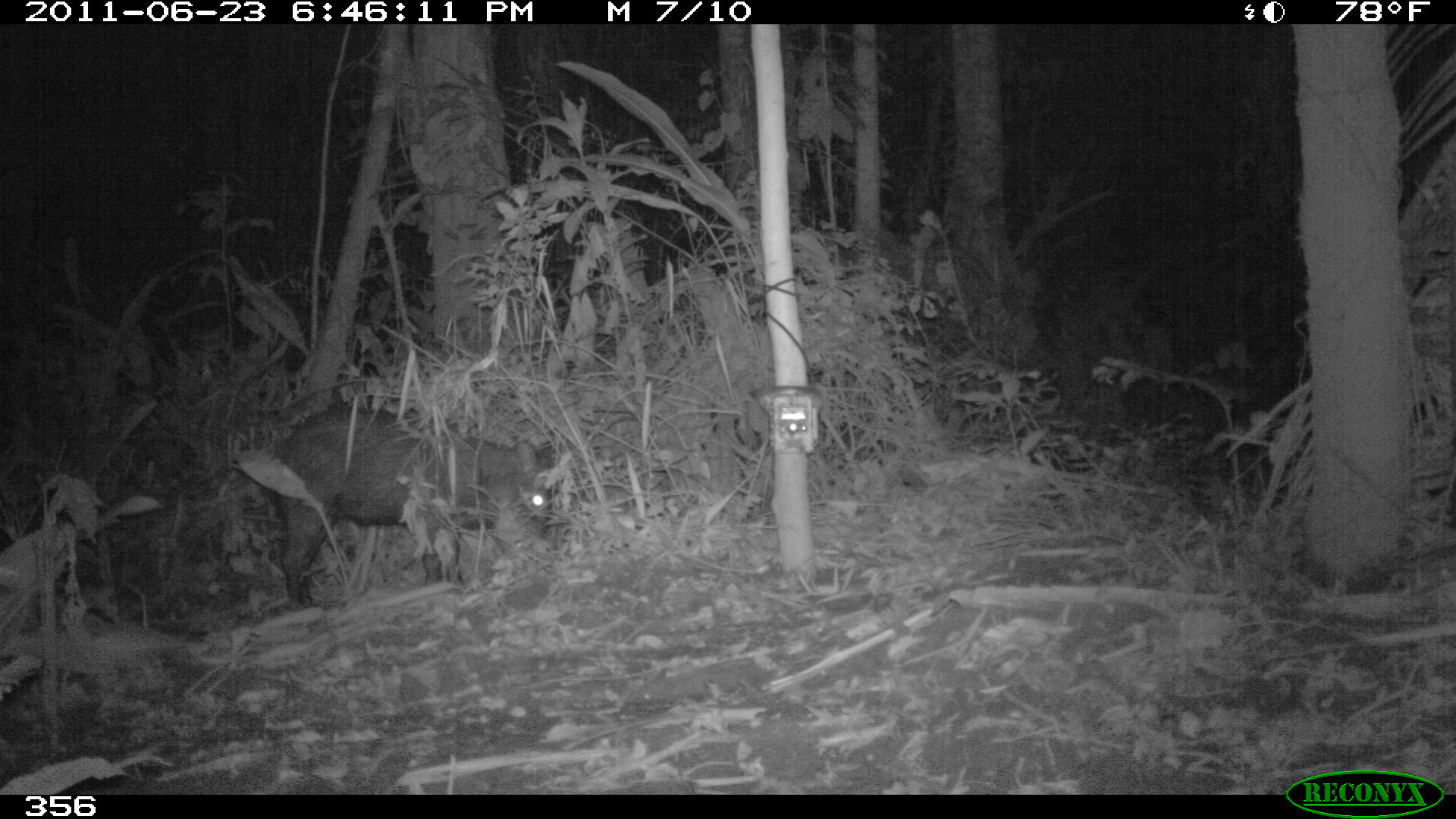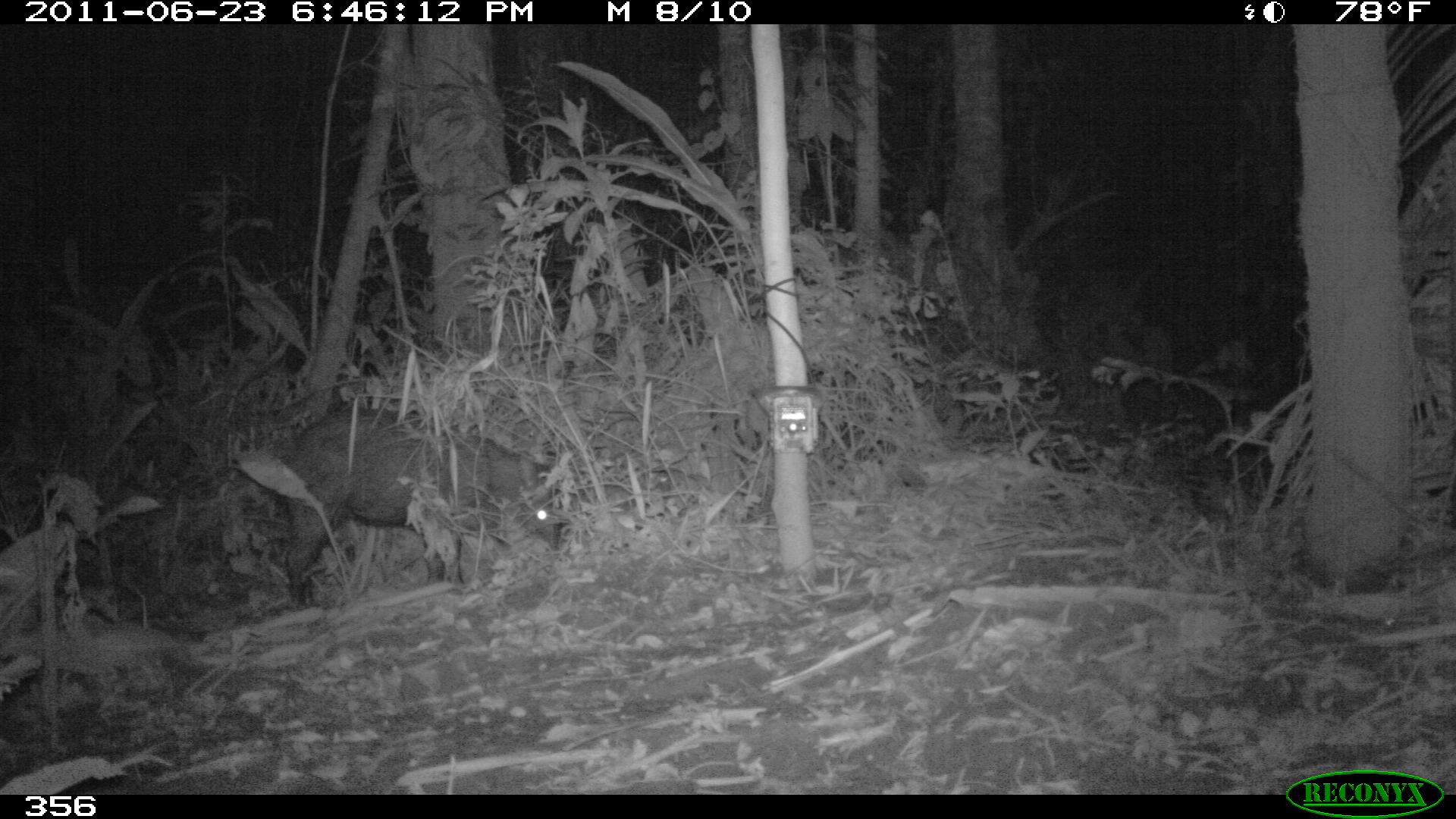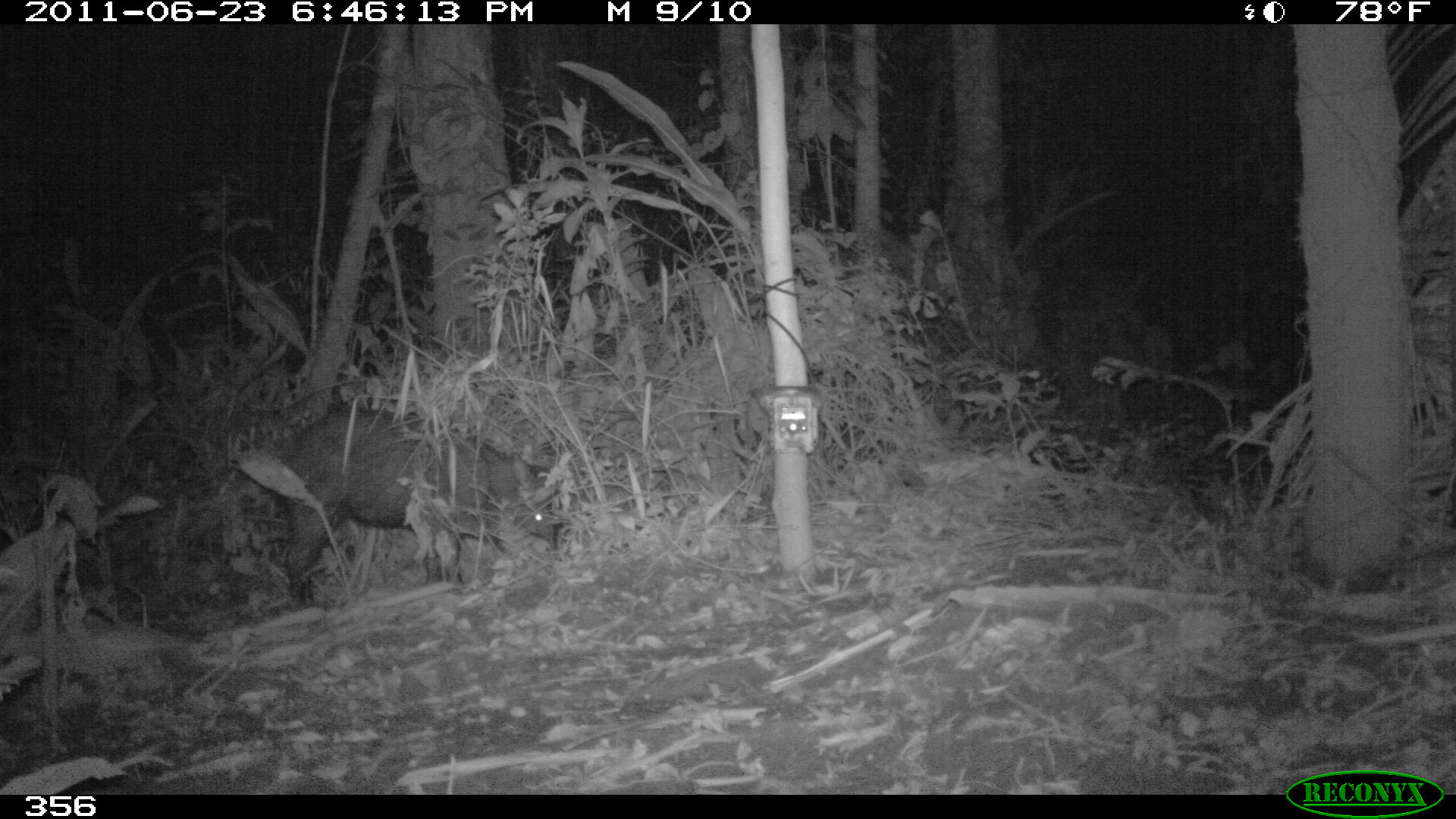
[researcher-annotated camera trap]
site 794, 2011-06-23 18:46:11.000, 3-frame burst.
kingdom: Animalia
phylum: Chordata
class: Mammalia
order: Artiodactyla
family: Tayassuidae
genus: Tayassu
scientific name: Tayassu pecari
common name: white-lipped peccary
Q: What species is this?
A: Tayassu pecari (white-lipped peccary).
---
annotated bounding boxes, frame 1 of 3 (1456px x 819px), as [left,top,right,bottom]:
tayassu pecari: [272,405,549,611]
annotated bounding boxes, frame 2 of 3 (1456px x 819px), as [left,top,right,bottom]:
tayassu pecari: [285,408,557,612]